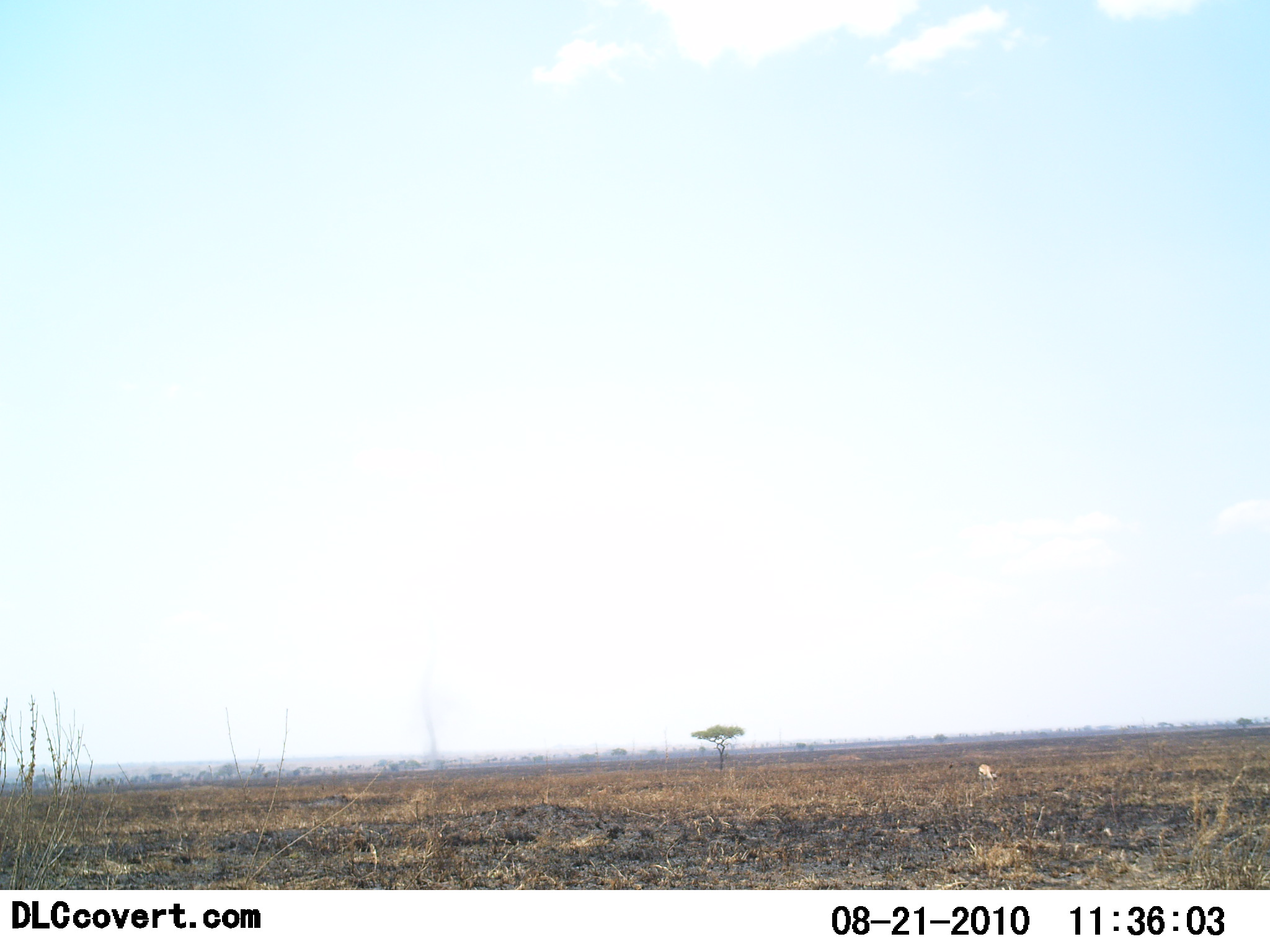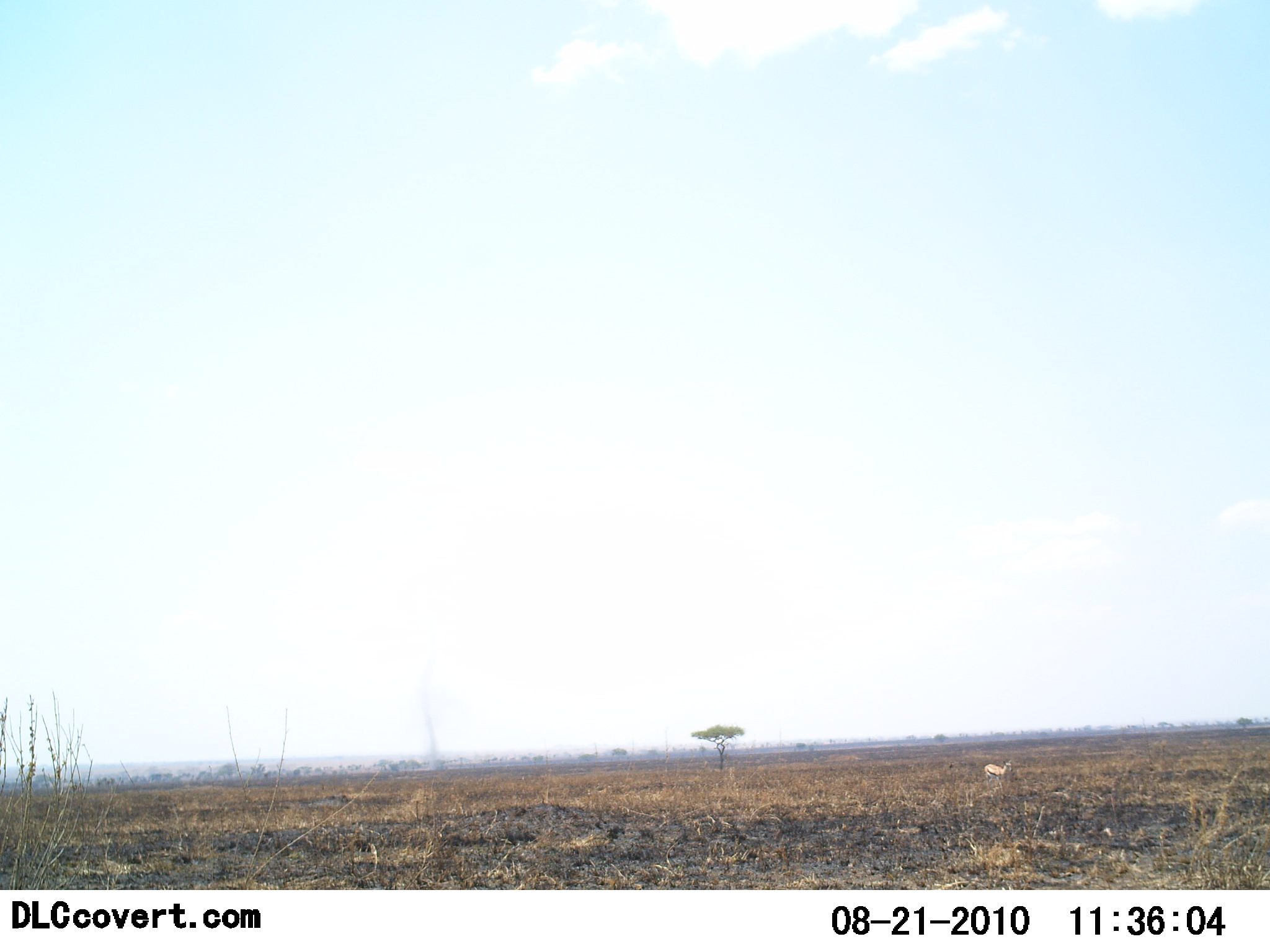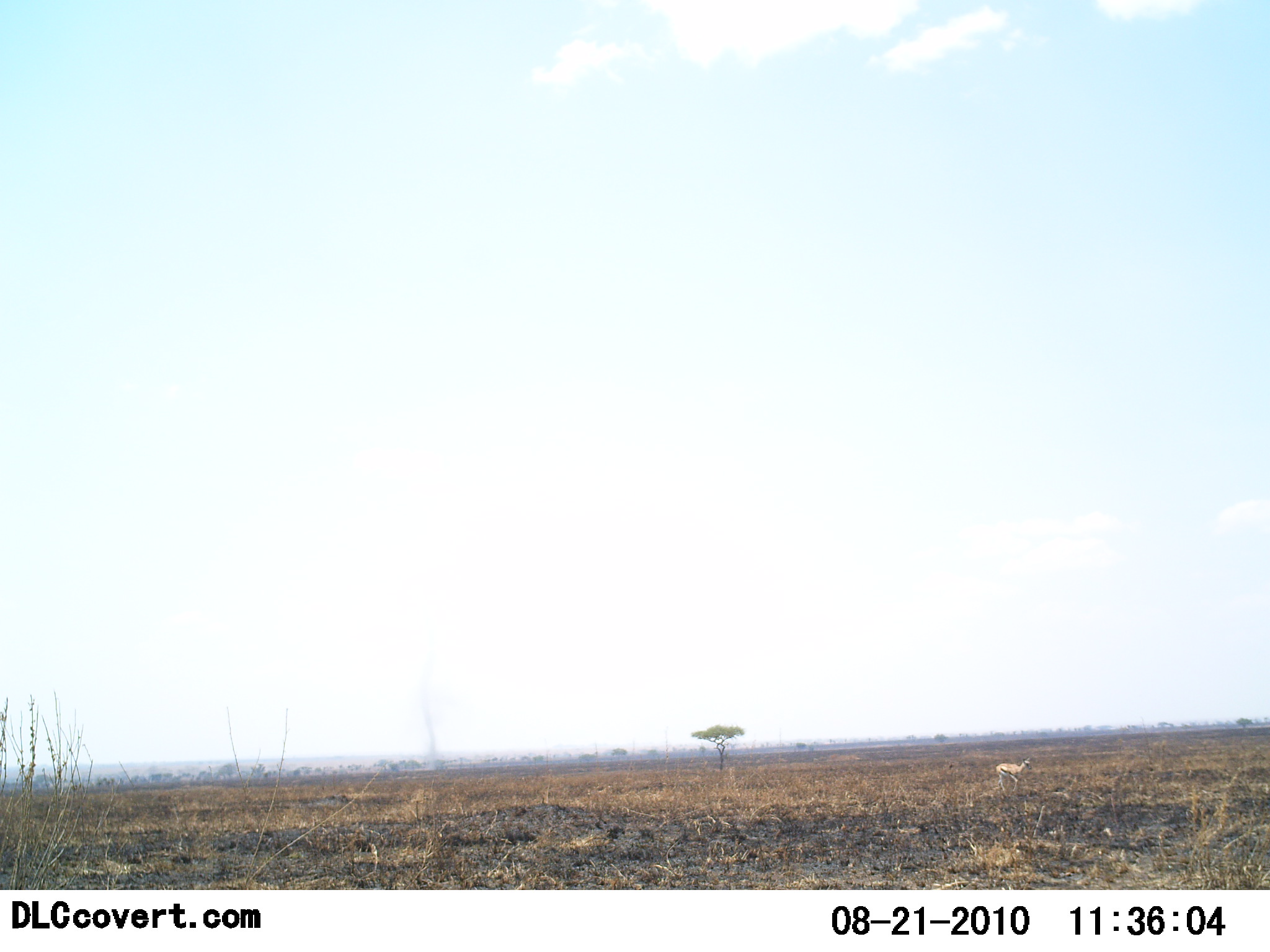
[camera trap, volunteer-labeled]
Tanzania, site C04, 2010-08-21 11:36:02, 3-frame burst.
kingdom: Animalia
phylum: Chordata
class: Mammalia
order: Artiodactyla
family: Bovidae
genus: Eudorcas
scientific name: Eudorcas thomsonii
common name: thomson's gazelle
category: gazellethomsons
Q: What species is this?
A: Gazellethomsons (thomson's gazelle) (Eudorcas thomsonii).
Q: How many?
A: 1.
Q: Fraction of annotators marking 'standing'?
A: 9%.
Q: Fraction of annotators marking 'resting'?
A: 0%.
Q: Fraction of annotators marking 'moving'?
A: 91%.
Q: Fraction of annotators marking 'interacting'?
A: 0%.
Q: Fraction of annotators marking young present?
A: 0%.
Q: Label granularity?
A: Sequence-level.